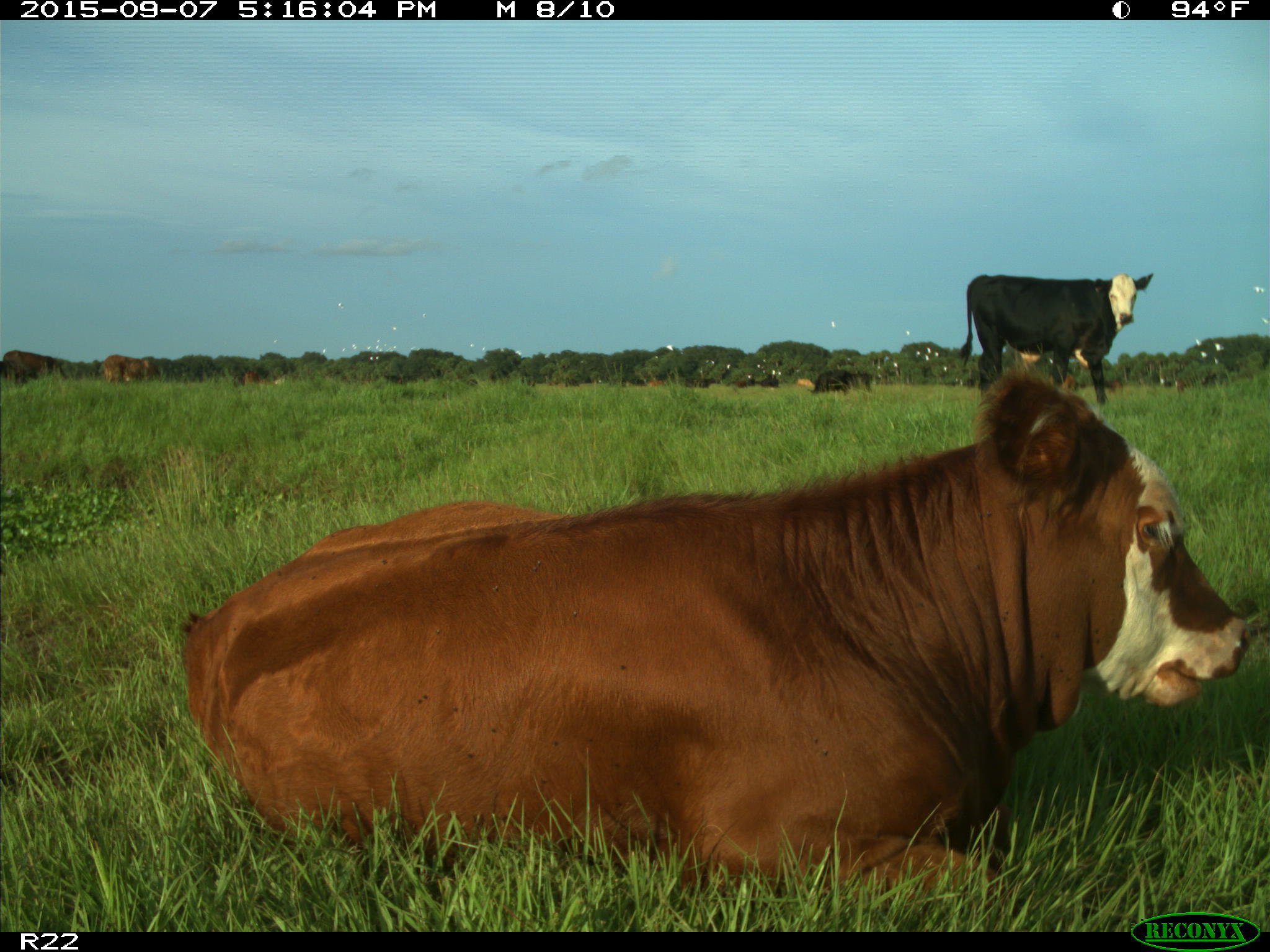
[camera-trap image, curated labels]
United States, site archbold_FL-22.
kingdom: Animalia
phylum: Chordata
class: Mammalia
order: Artiodactyla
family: Bovidae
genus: Bos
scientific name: Bos taurus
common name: domestic cow